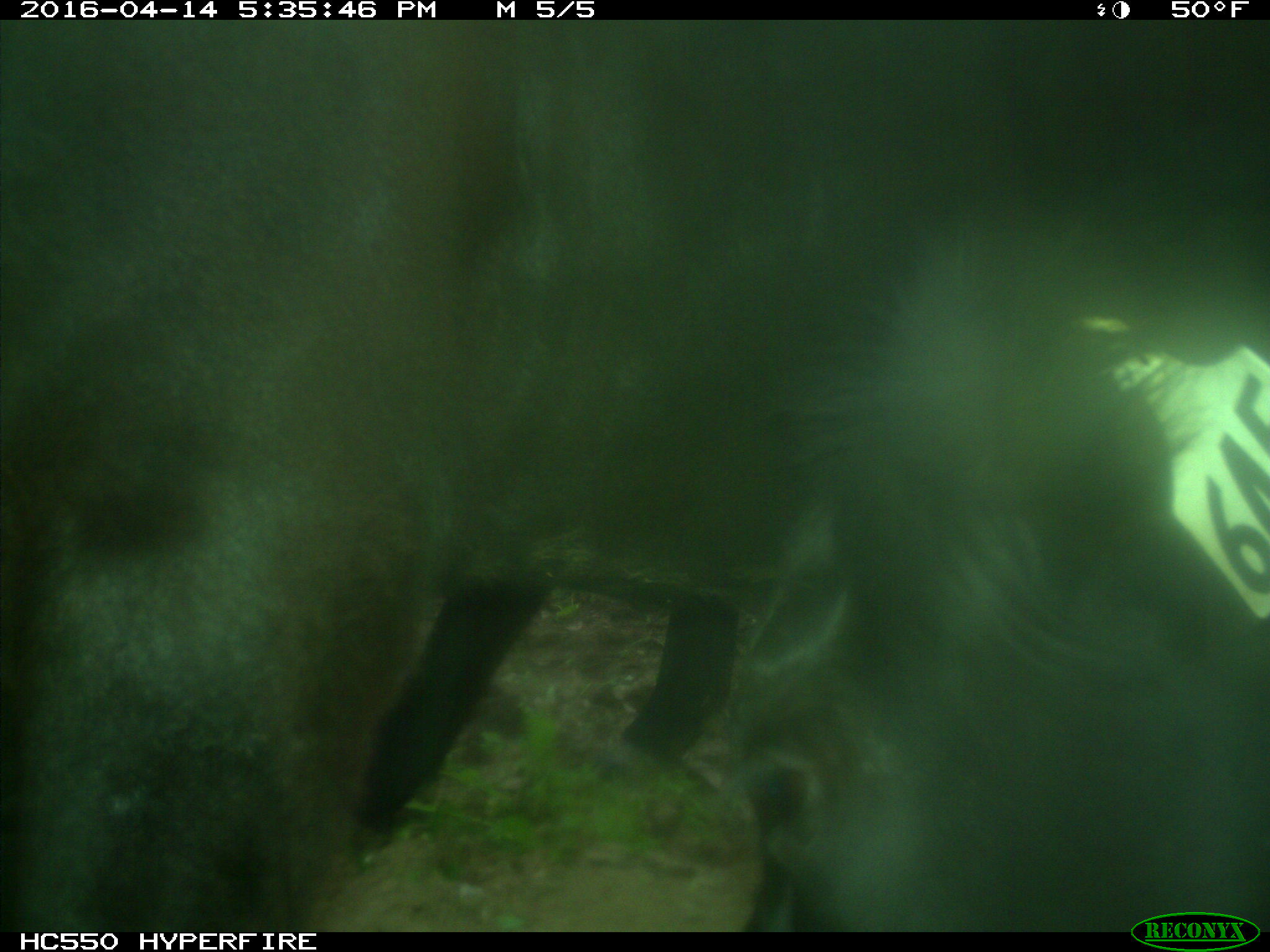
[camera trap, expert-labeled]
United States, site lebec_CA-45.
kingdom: Animalia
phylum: Chordata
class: Mammalia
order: Artiodactyla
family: Bovidae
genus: Bos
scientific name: Bos taurus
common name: domestic cow